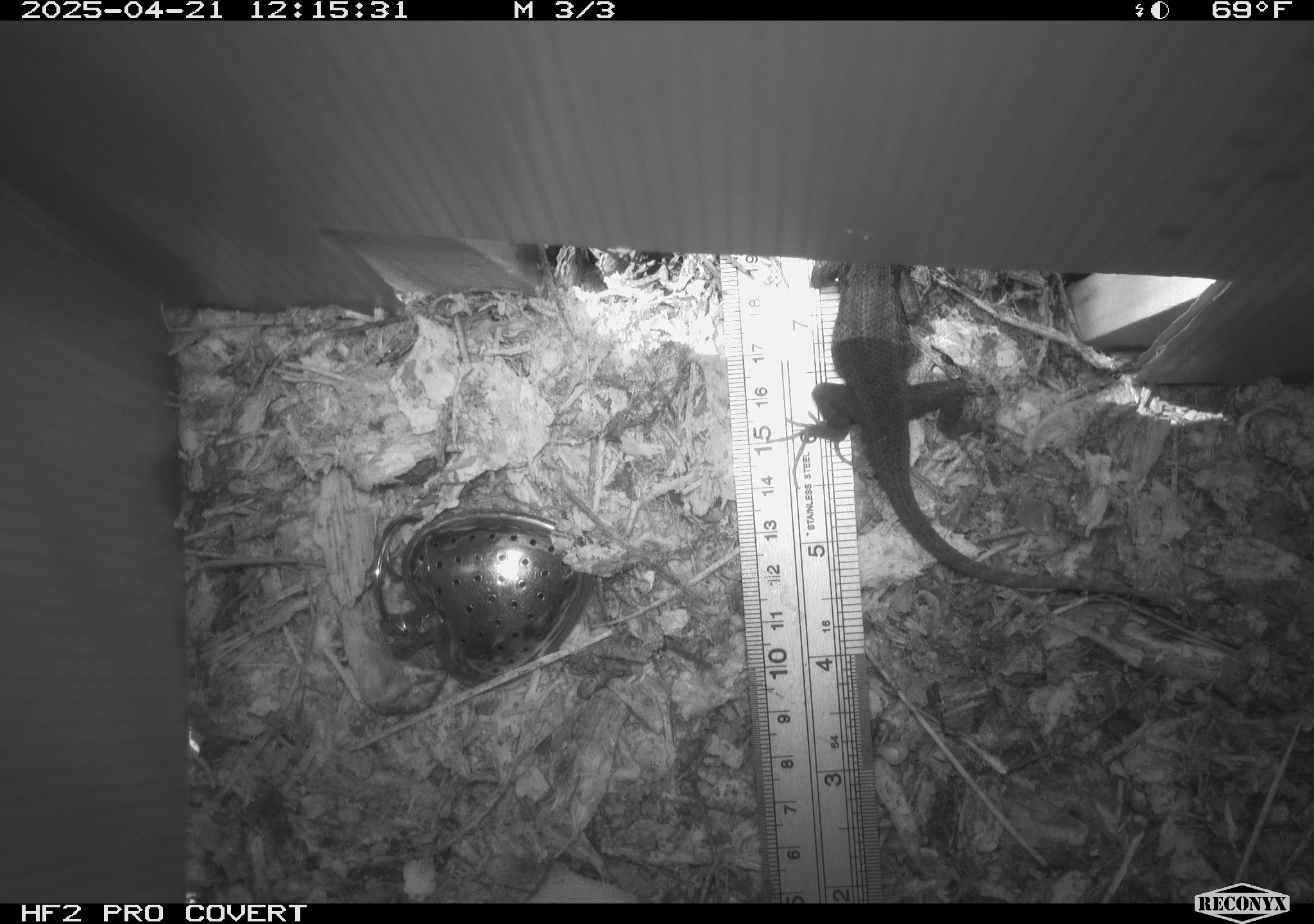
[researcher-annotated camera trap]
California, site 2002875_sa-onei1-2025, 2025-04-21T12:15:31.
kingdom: Animalia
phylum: Chordata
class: Reptilia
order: Squamata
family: Phrynosomatidae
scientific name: Phrynosomatidae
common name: north american spiny lizards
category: sceloporus/uta species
Sceloporus/uta species (north american spiny lizards) (Phrynosomatidae).